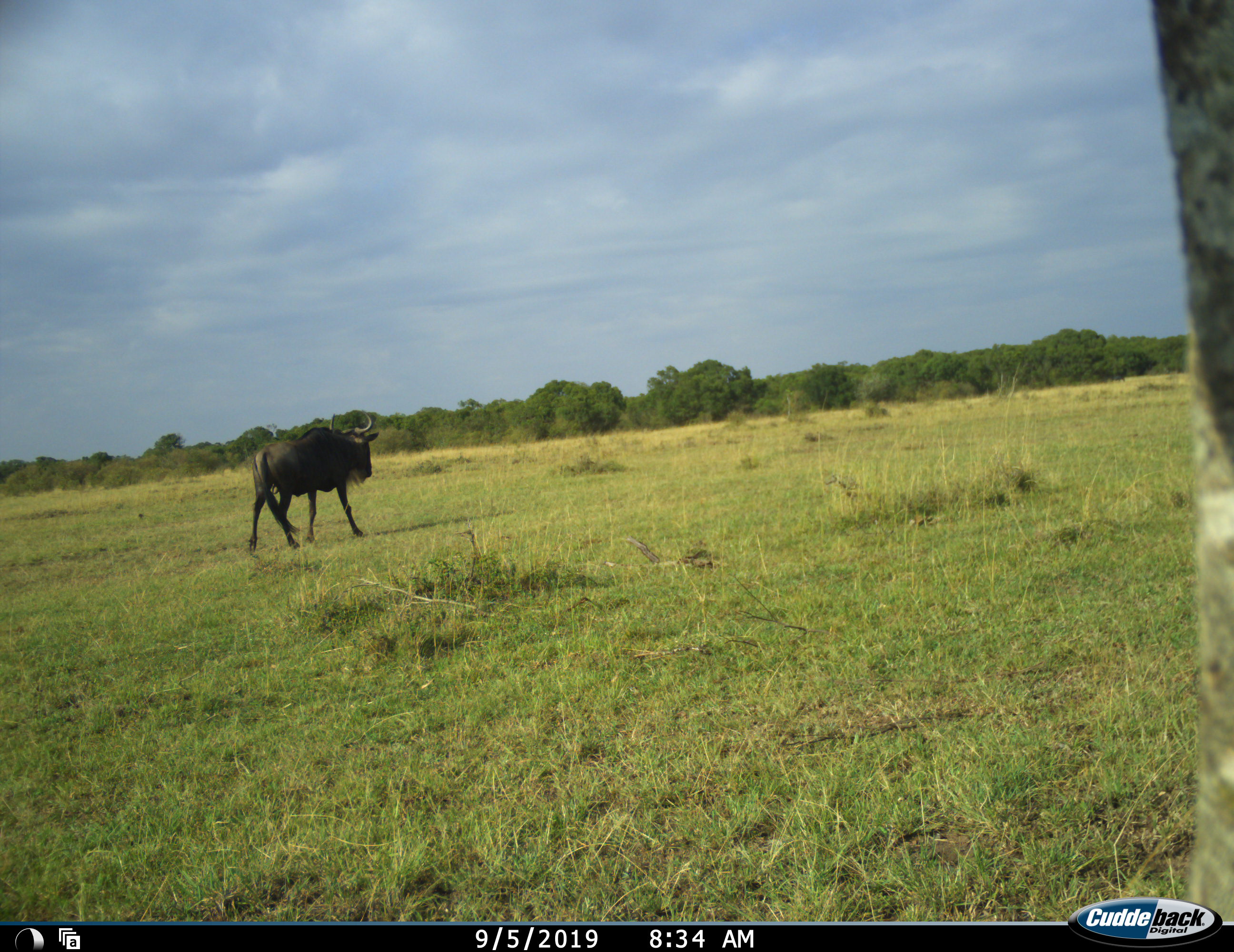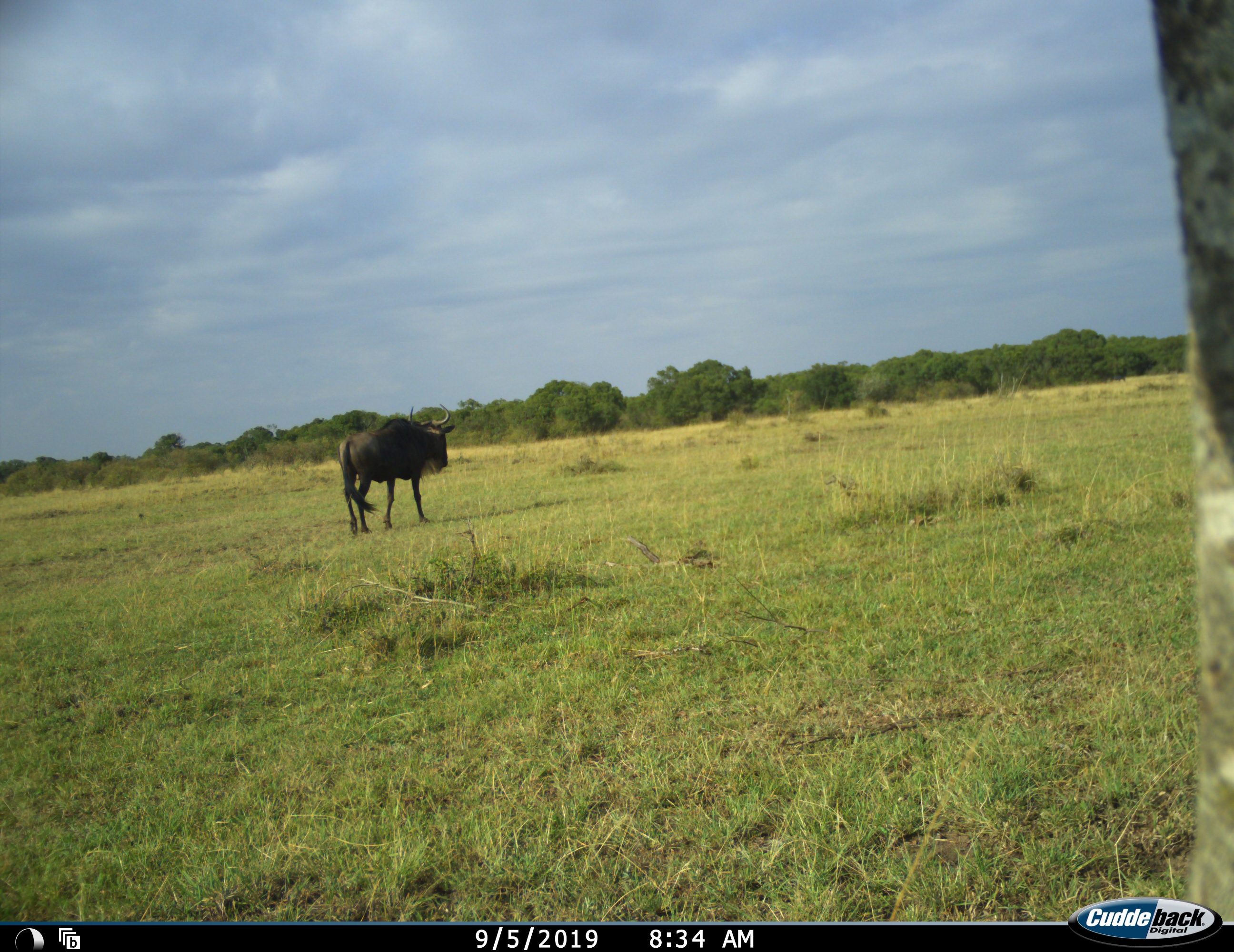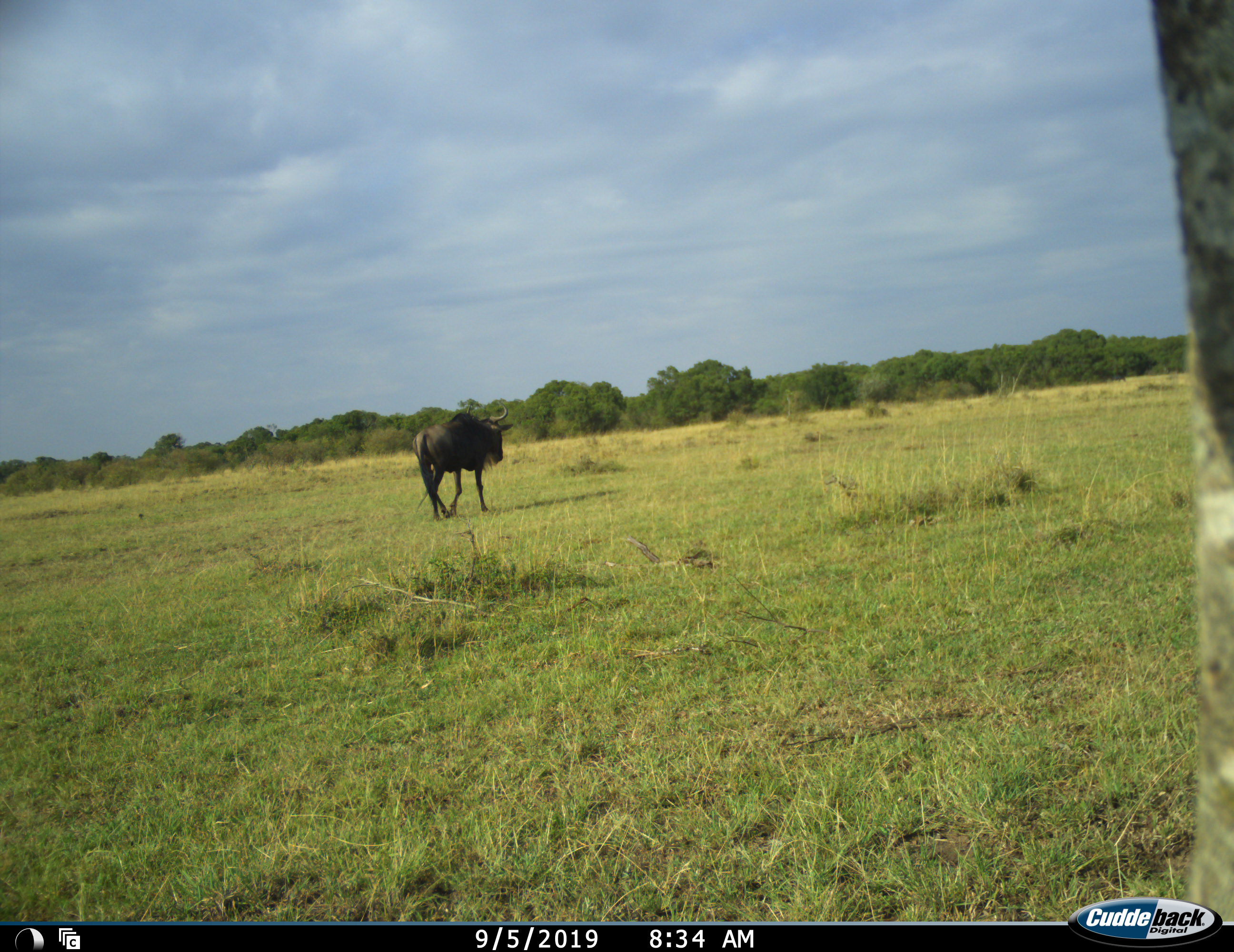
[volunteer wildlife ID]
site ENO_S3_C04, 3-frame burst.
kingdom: Animalia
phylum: Chordata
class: Mammalia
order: Artiodactyla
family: Bovidae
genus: Connochaetes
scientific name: Connochaetes taurinus taurinus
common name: blue wildebeest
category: wildebeestblue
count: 1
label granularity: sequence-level